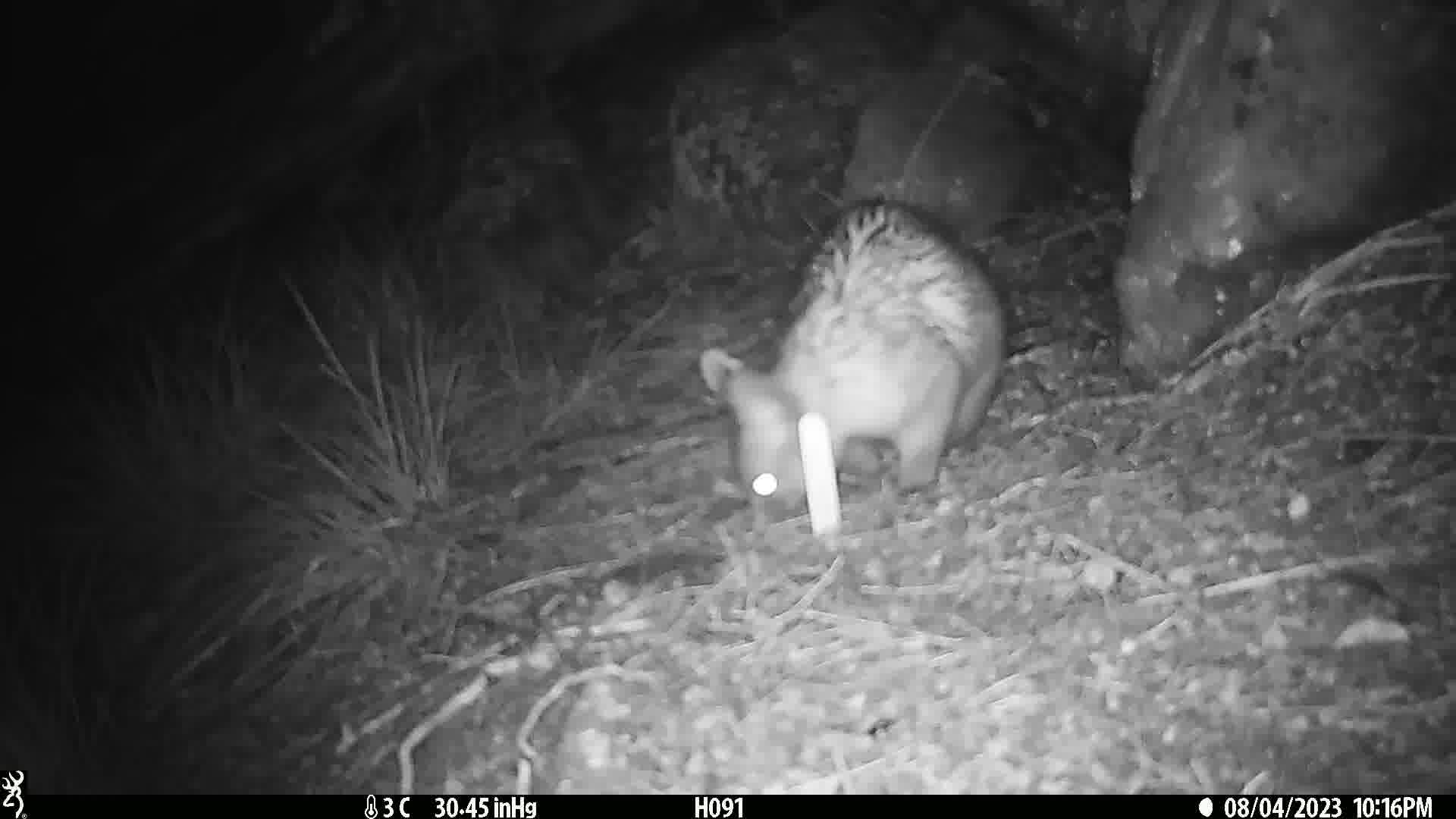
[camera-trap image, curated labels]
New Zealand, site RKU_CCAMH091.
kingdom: Animalia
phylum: Chordata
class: Mammalia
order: Diprotodontia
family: Phalangeridae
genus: Trichosurus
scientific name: Trichosurus vulpecula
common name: common brushtail possum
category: possum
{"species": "possum (common brushtail possum) (Trichosurus vulpecula)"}